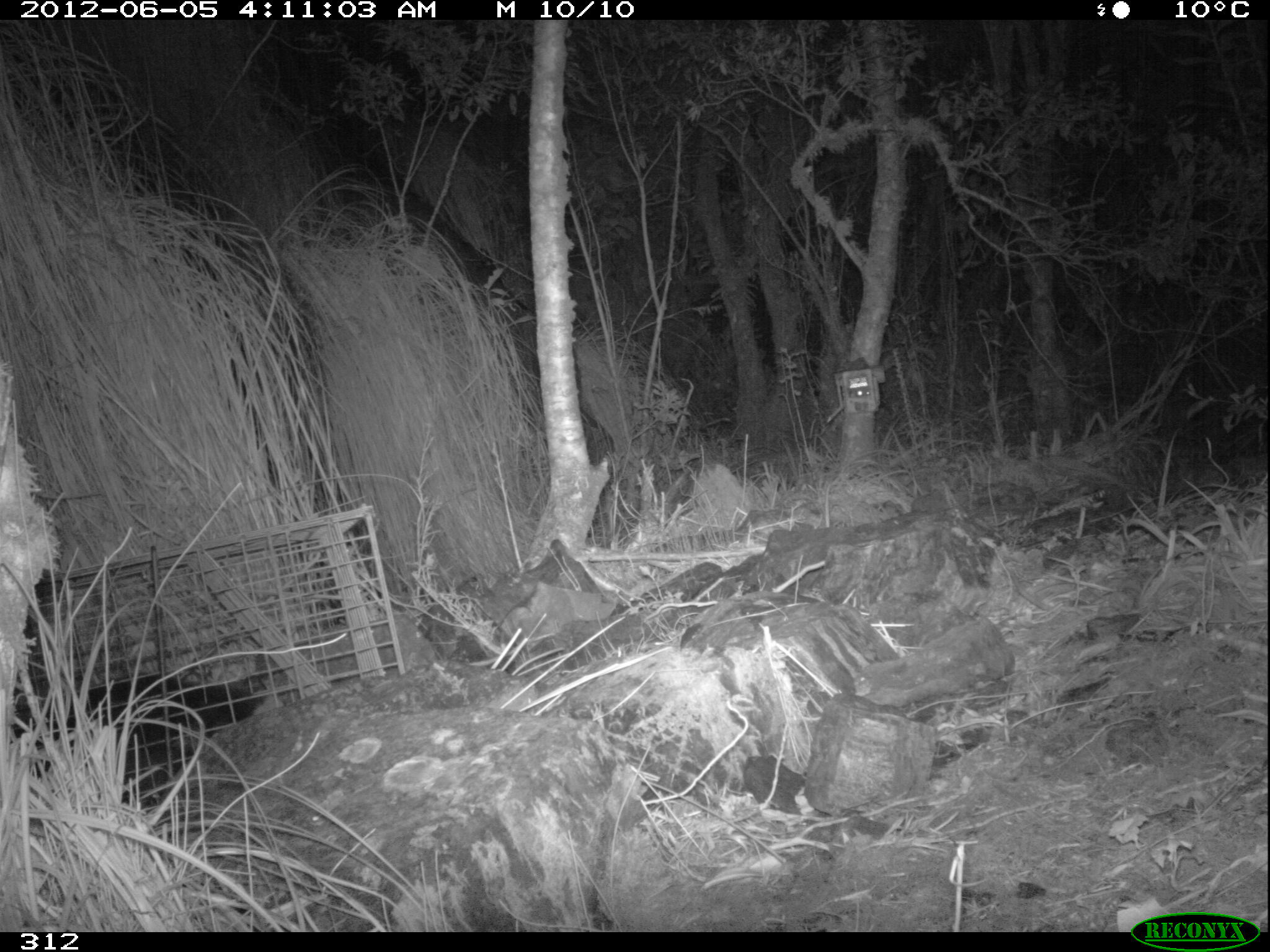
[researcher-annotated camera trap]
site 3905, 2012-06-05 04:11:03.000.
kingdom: Animalia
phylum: Chordata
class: Mammalia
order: Didelphimorphia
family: Didelphidae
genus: Didelphis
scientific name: Didelphis pernigra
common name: andean white-eared opossum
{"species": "Didelphis pernigra (andean white-eared opossum)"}